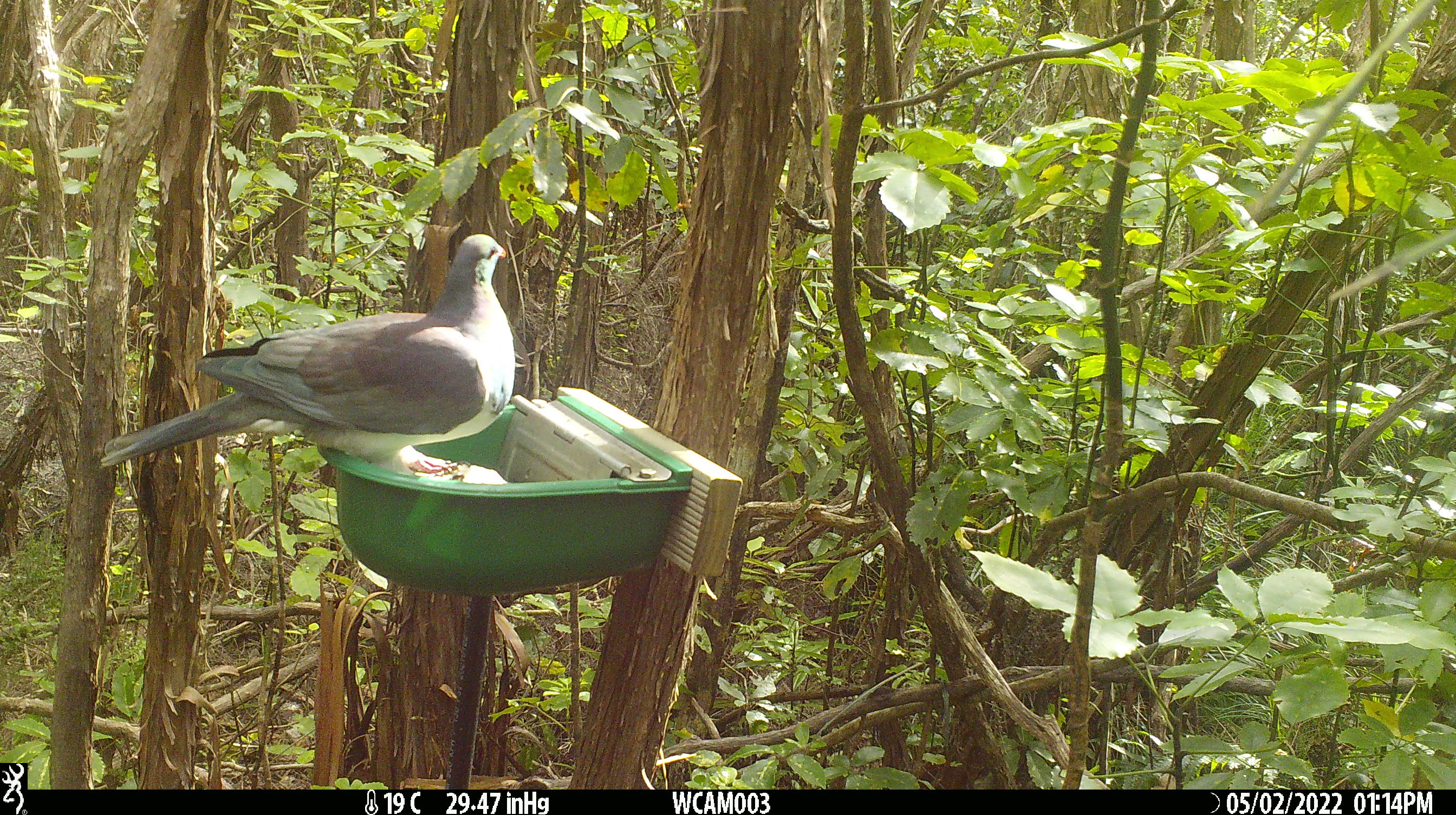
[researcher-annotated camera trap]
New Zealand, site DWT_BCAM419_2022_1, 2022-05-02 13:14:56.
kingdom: Animalia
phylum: Chordata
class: Aves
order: Columbiformes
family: Columbidae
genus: Hemiphaga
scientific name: Hemiphaga novaeseelandiae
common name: new zealand pigeon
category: kereru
Kereru (new zealand pigeon) (Hemiphaga novaeseelandiae).